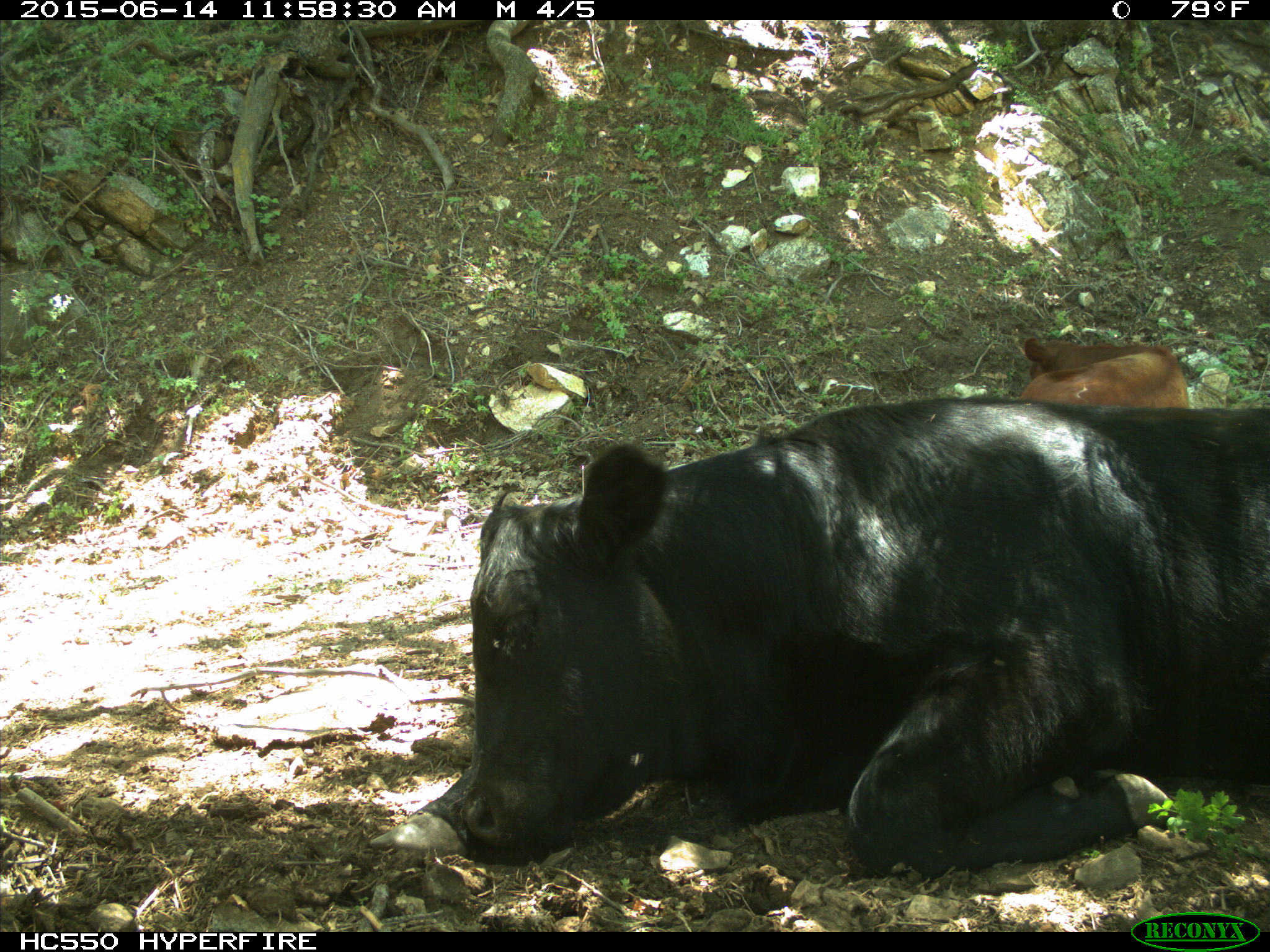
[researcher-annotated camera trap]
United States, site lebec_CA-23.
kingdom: Animalia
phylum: Chordata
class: Mammalia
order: Artiodactyla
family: Bovidae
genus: Bos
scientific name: Bos taurus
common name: domestic cow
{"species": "Bos taurus (domestic cow)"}